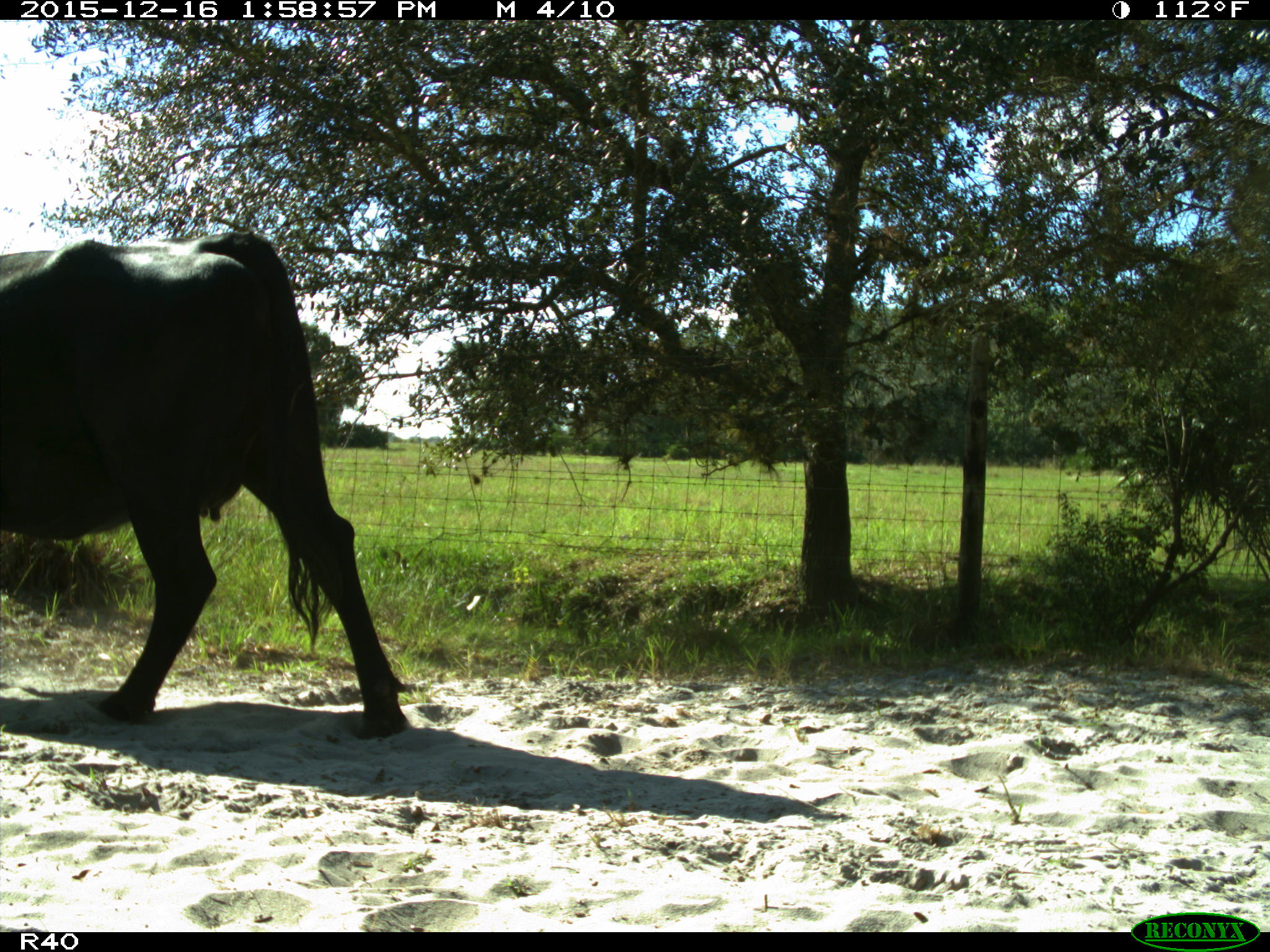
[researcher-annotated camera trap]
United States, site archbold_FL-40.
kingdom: Animalia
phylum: Chordata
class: Mammalia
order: Artiodactyla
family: Bovidae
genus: Bos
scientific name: Bos taurus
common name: domestic cow